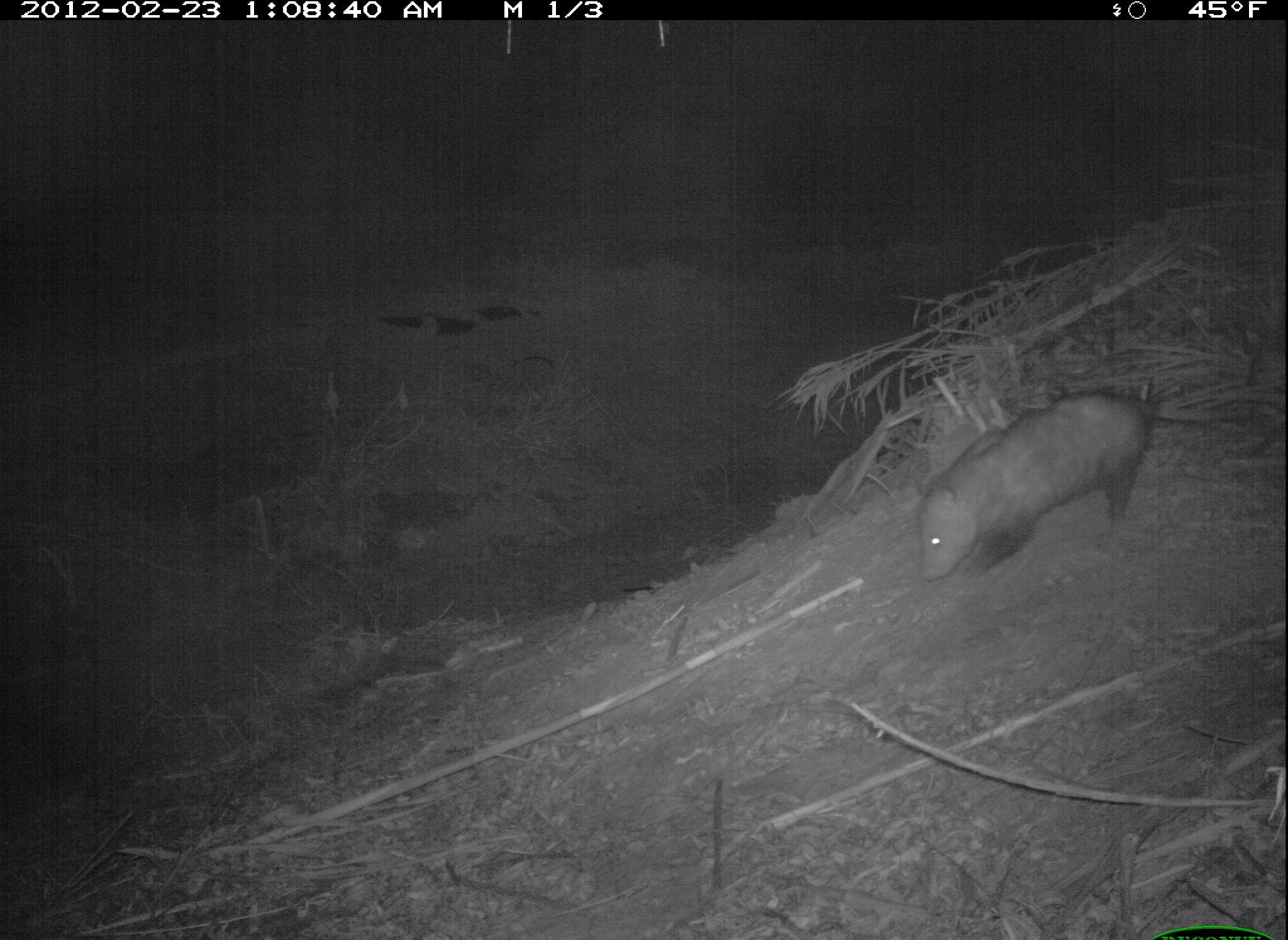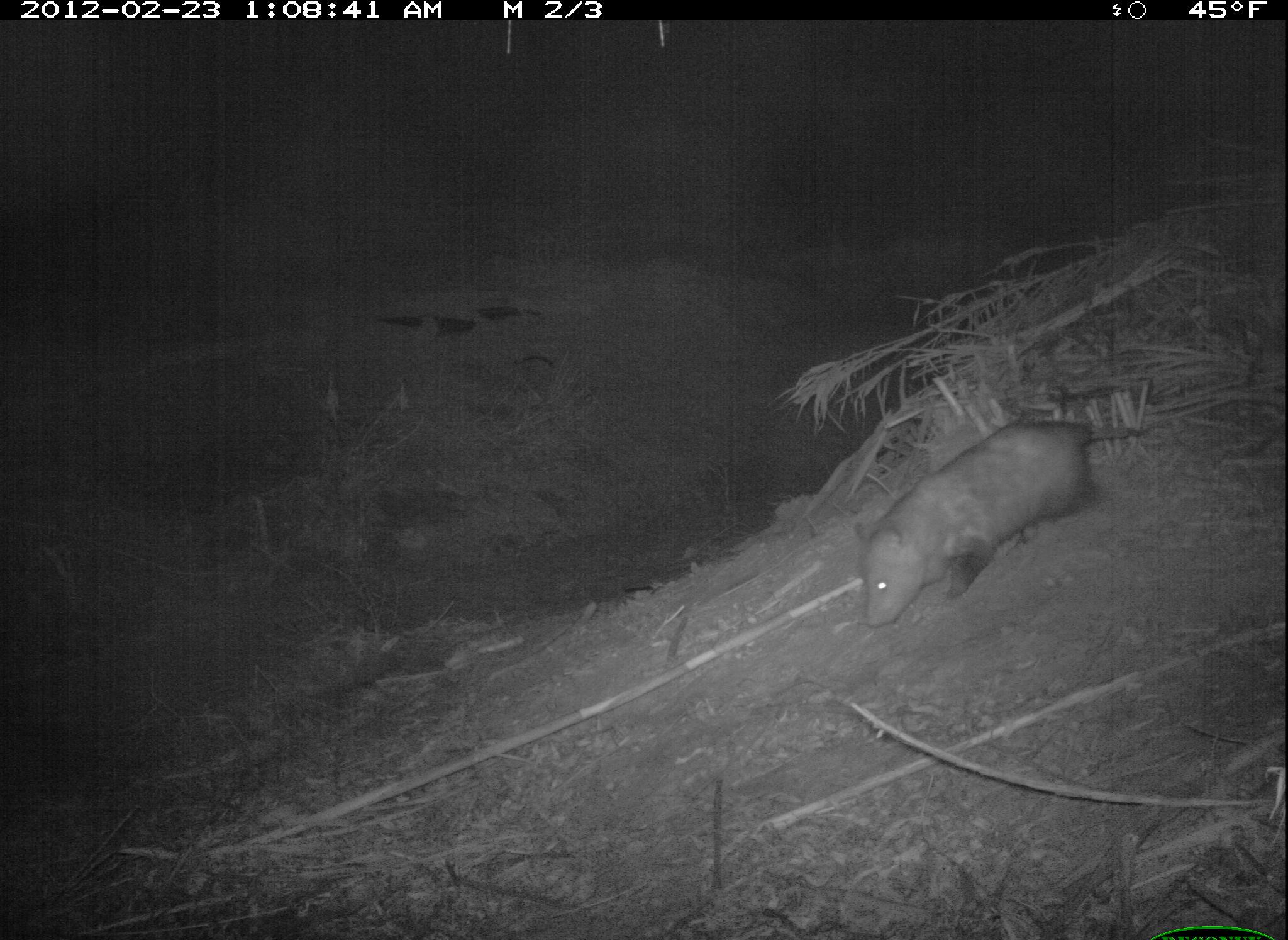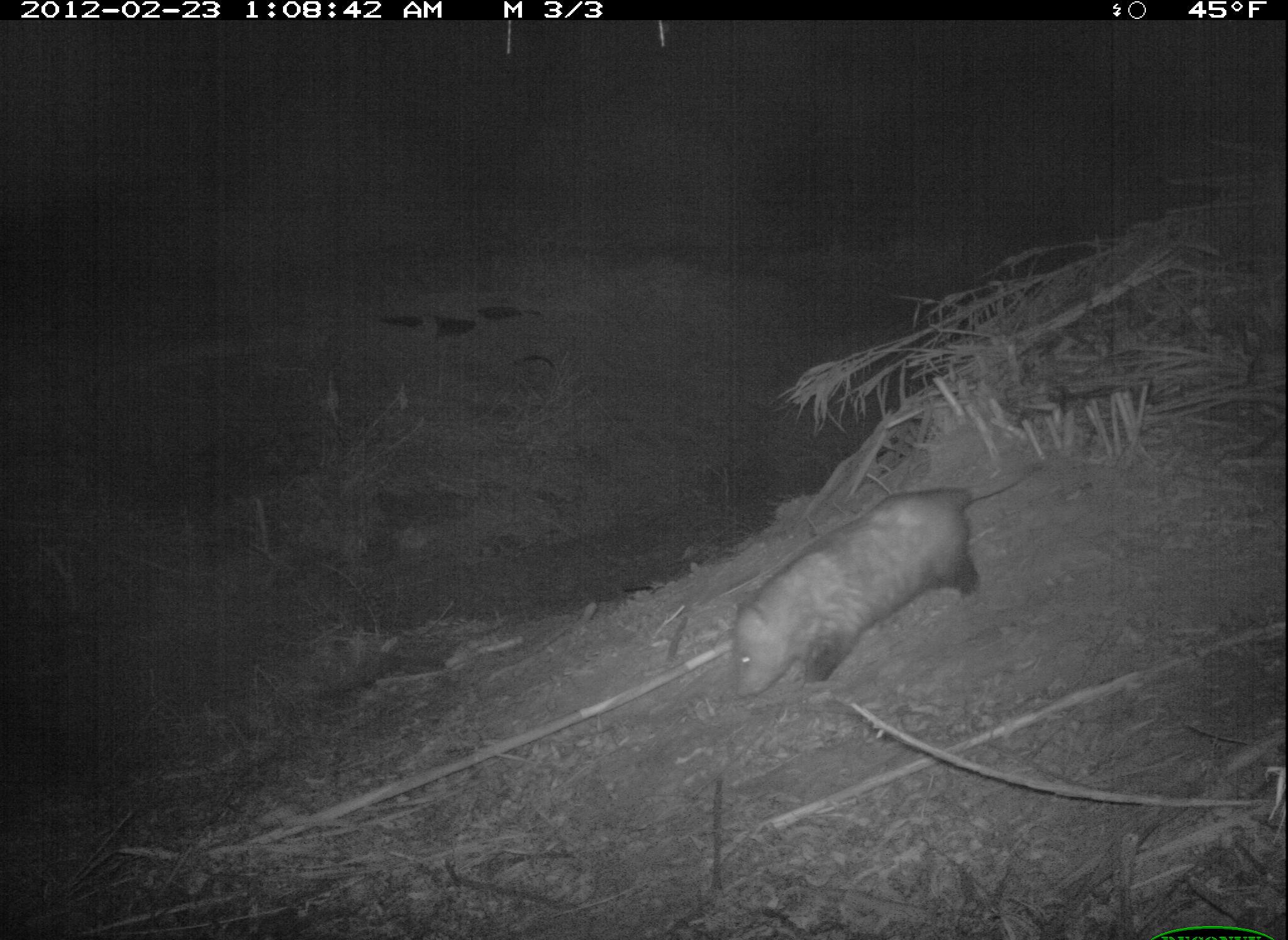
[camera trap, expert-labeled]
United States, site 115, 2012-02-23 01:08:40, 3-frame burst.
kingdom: Animalia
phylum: Chordata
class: Mammalia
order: Didelphimorphia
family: Didelphidae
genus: Didelphis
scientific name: Didelphis virginiana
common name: virginia opossum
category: opossum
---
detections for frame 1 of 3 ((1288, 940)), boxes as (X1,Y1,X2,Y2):
opossum: (906,354,1180,602)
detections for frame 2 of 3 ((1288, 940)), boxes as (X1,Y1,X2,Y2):
opossum: (857,409,1151,635)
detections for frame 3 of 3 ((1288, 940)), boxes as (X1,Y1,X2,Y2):
opossum: (718,451,1071,707)